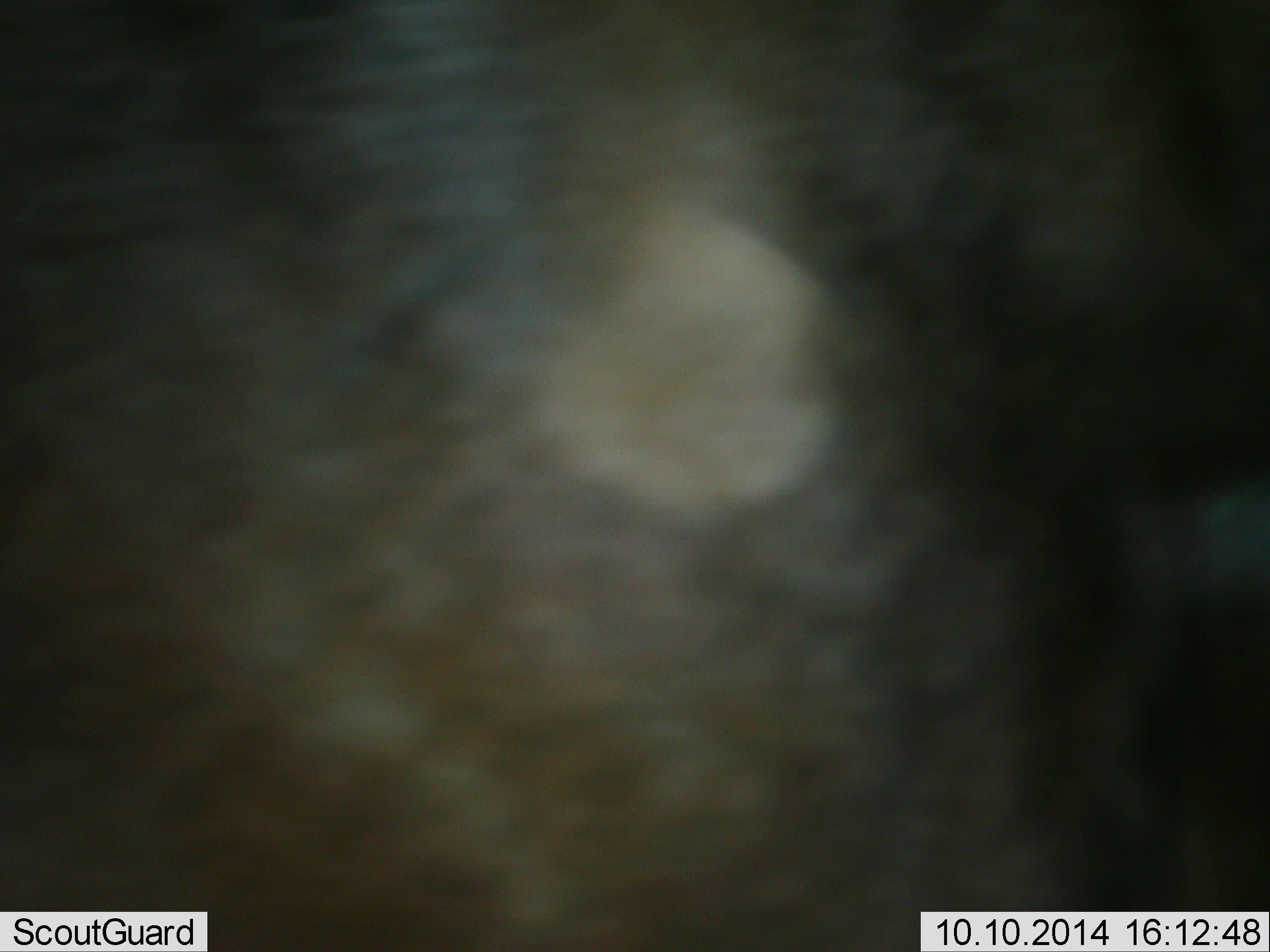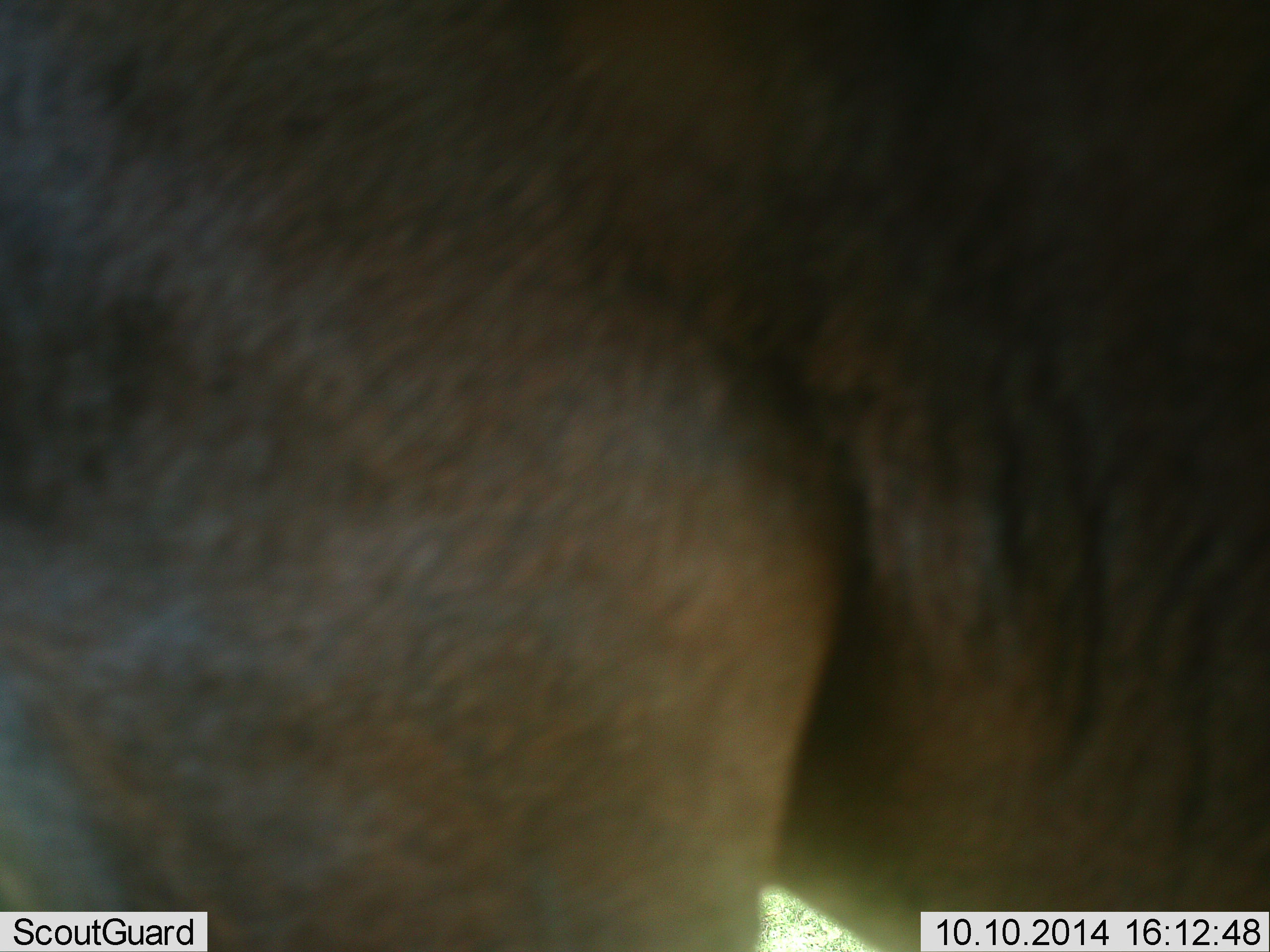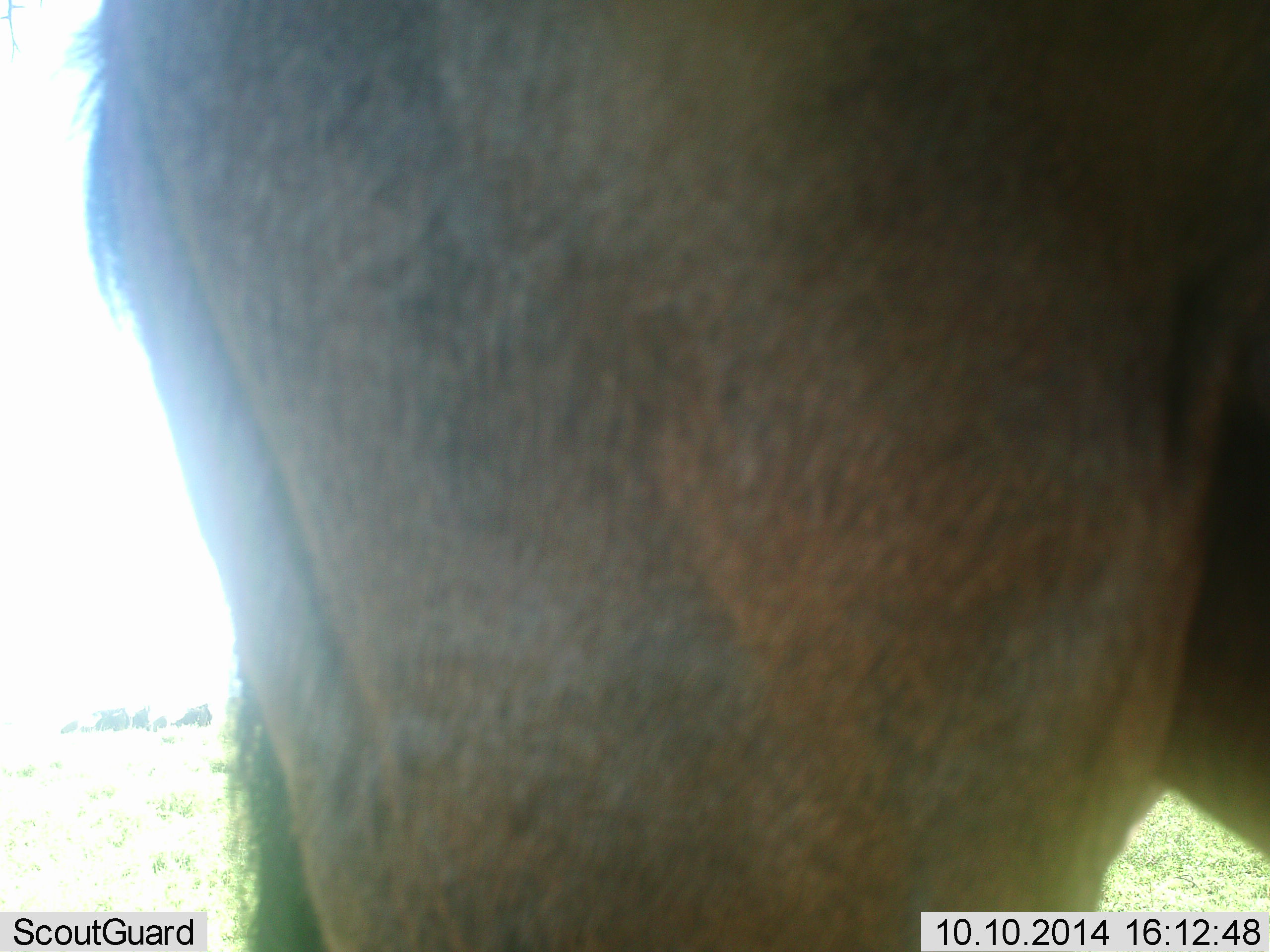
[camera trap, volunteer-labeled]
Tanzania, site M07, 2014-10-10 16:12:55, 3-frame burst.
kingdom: Animalia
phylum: Chordata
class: Mammalia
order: Artiodactyla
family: Bovidae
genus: Connochaetes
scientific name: Connochaetes taurinus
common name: blue wildebeest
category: wildebeest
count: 1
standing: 80%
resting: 0%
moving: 30%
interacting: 0%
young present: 0%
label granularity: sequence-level